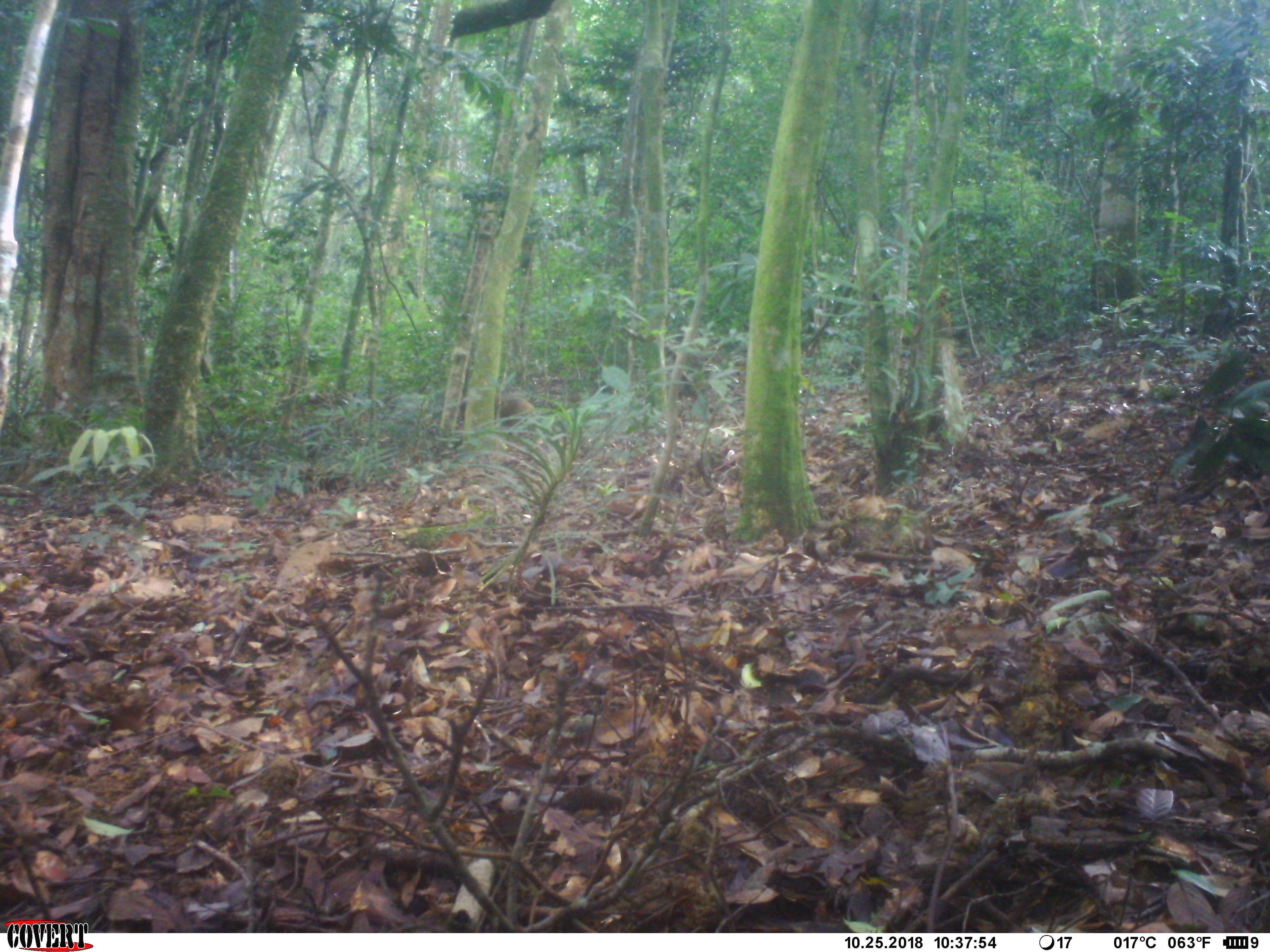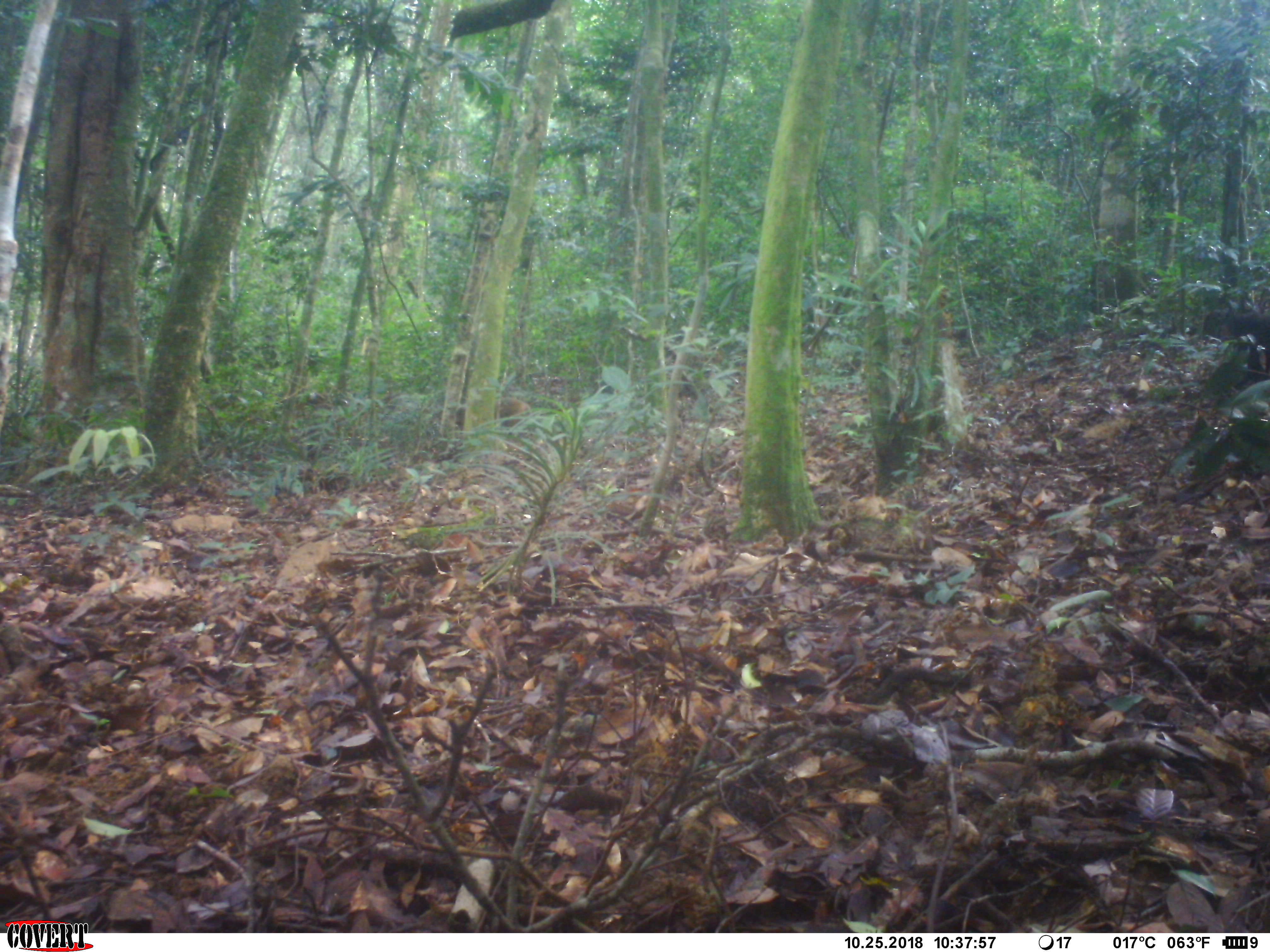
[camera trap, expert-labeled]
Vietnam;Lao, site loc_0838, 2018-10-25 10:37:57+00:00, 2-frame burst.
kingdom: Animalia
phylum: Chordata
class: Mammalia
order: Primates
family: Cercopithecidae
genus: Macaca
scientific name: Macaca arctoides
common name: stump-tailed macaque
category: stump tailed macaque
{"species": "stump tailed macaque (stump-tailed macaque) (Macaca arctoides)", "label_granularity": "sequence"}